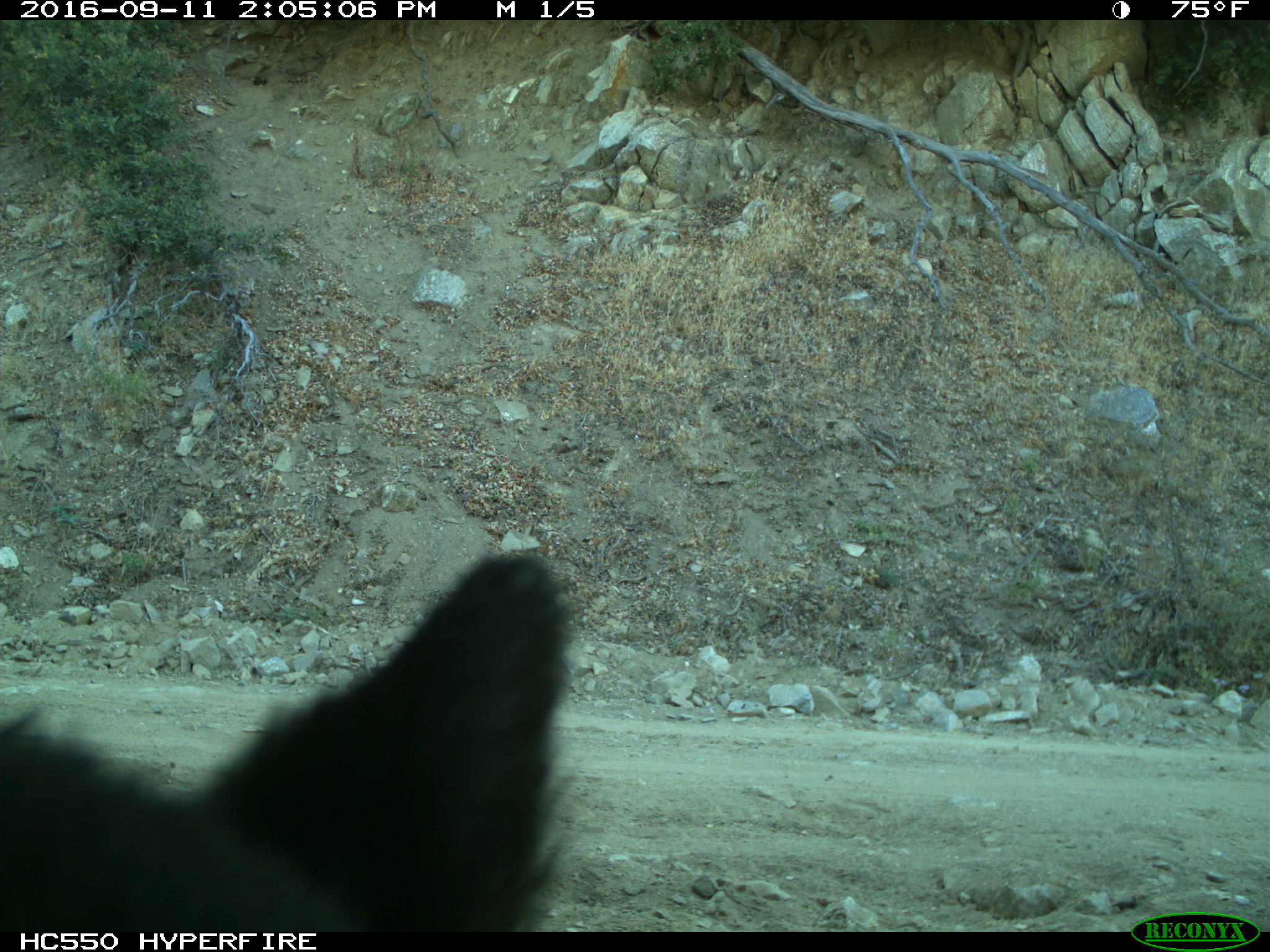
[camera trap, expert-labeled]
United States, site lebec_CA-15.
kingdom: Animalia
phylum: Chordata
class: Mammalia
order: Carnivora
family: Ursidae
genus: Ursus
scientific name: Ursus americanus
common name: american black bear